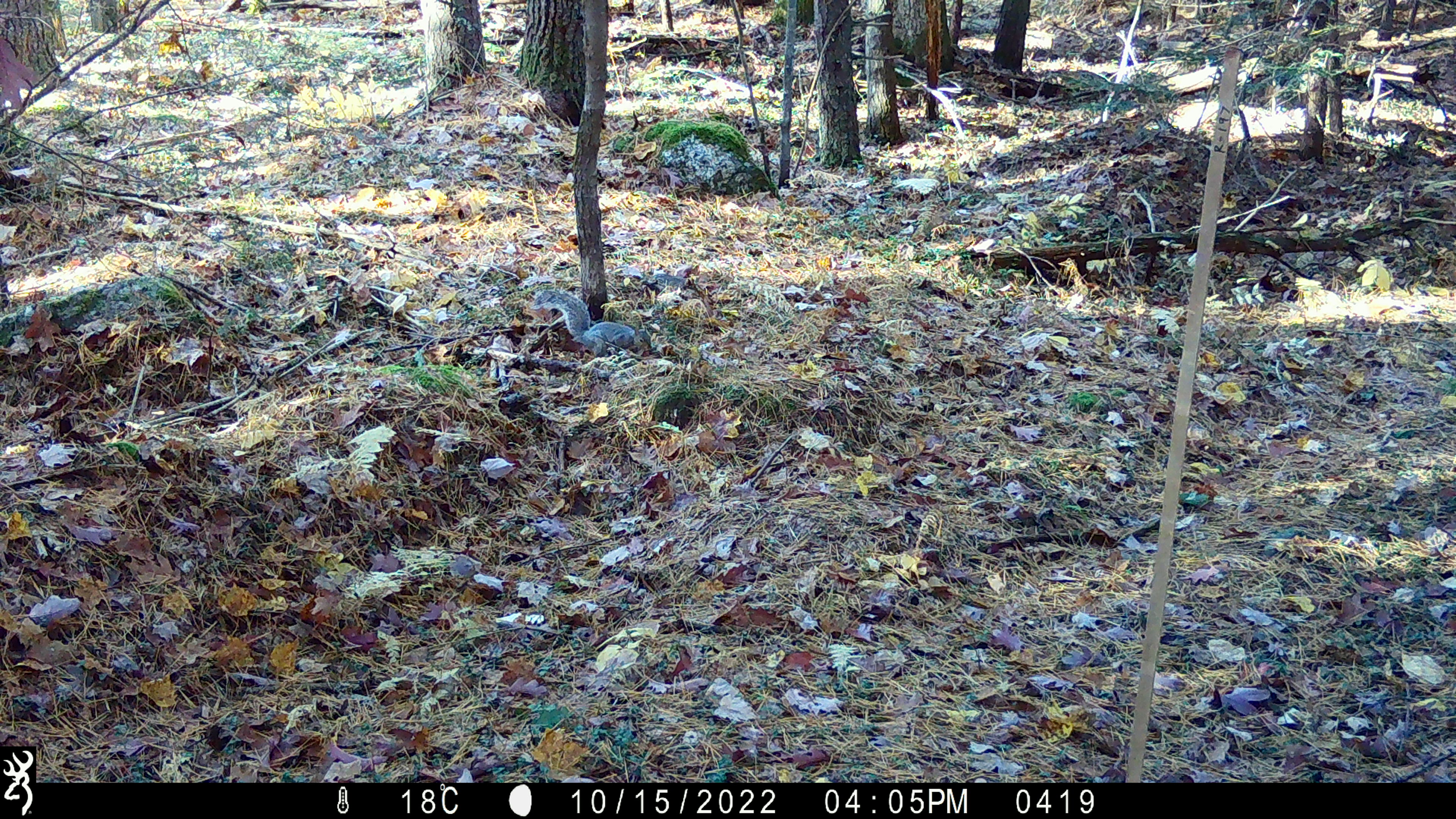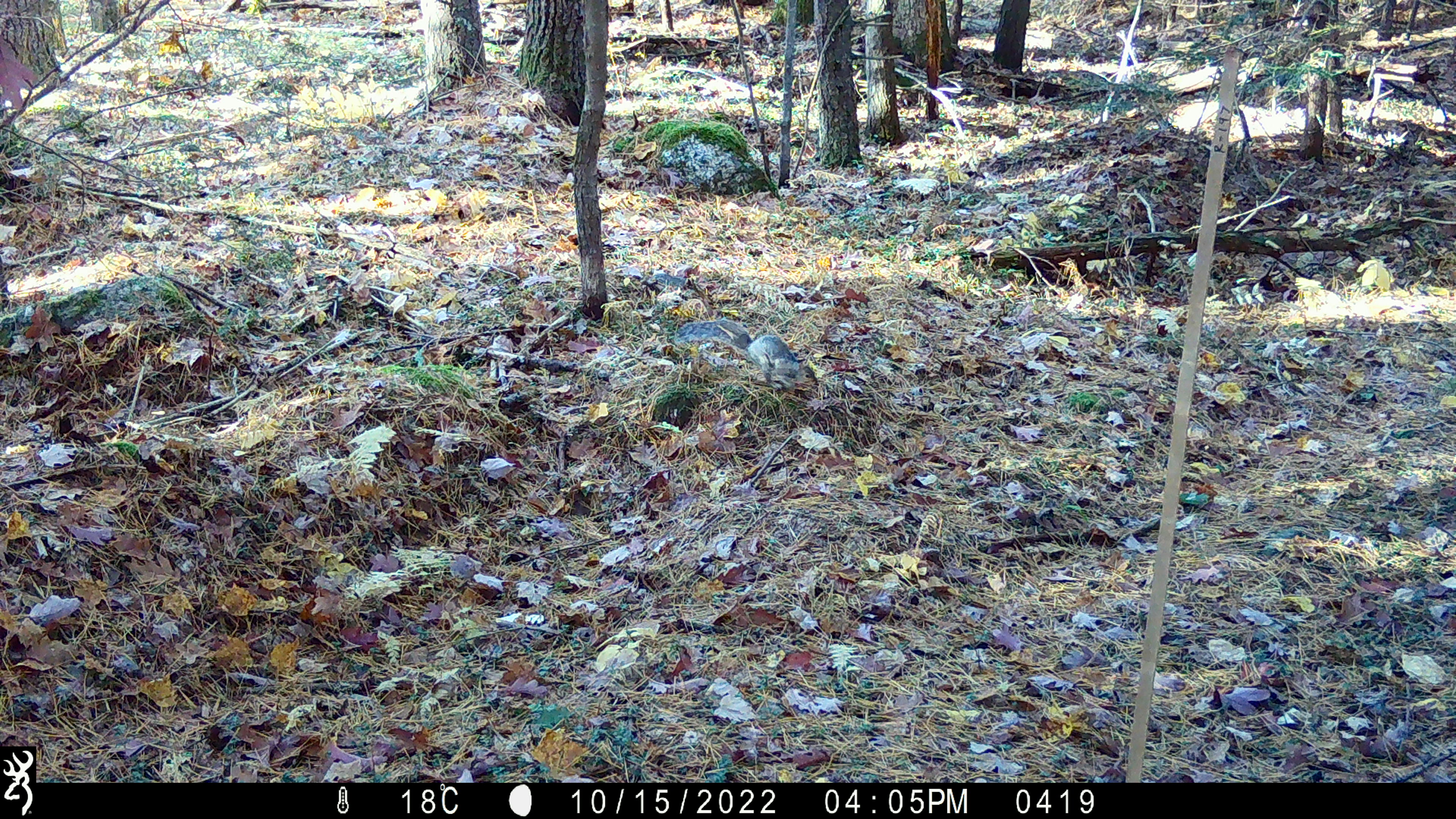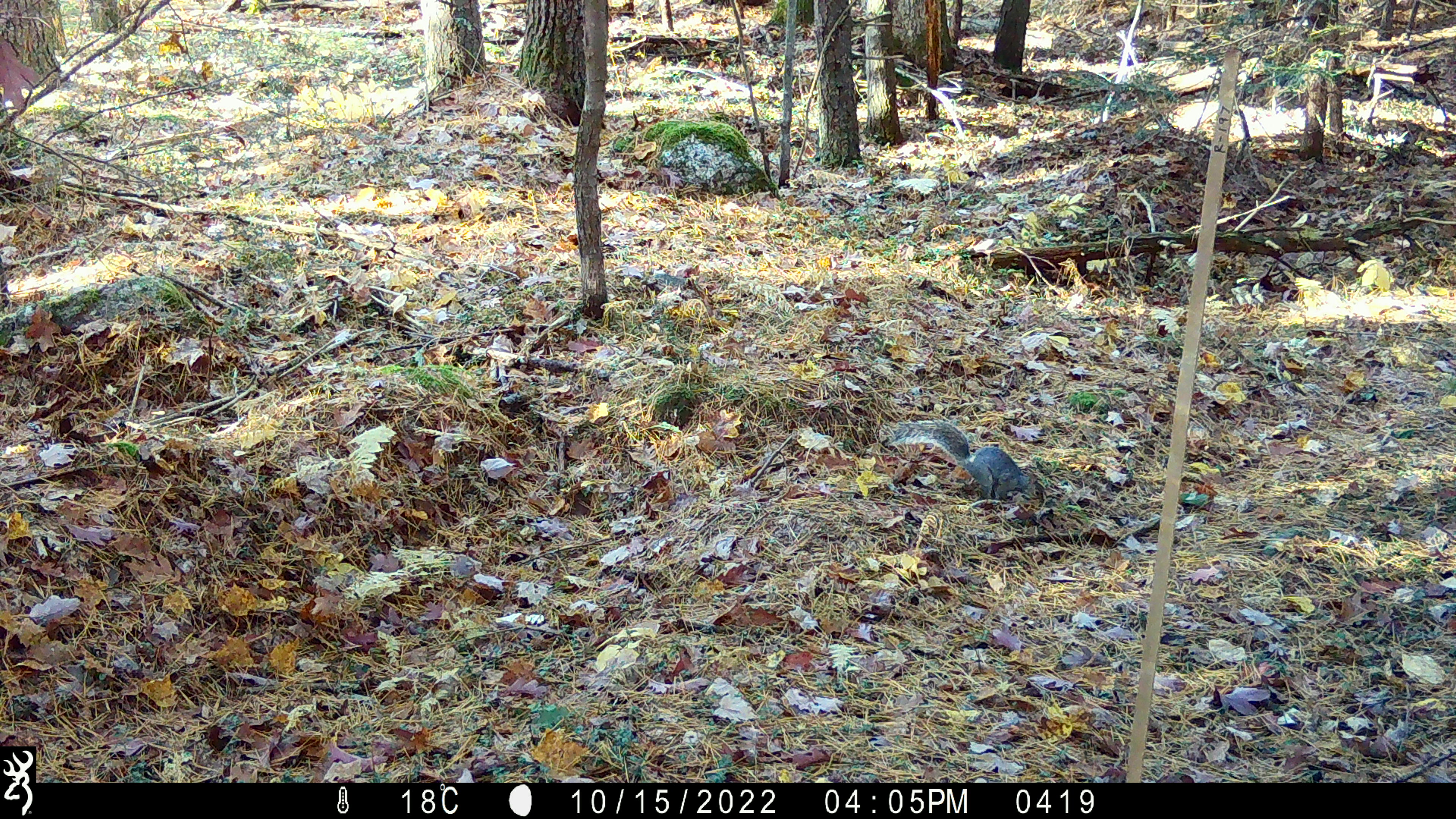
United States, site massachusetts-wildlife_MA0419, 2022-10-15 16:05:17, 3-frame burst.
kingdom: Animalia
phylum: Chordata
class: Mammalia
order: Rodentia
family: Sciuridae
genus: Sciurus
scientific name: Sciurus carolinensis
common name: gray squirrel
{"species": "gray squirrel (Sciurus carolinensis)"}